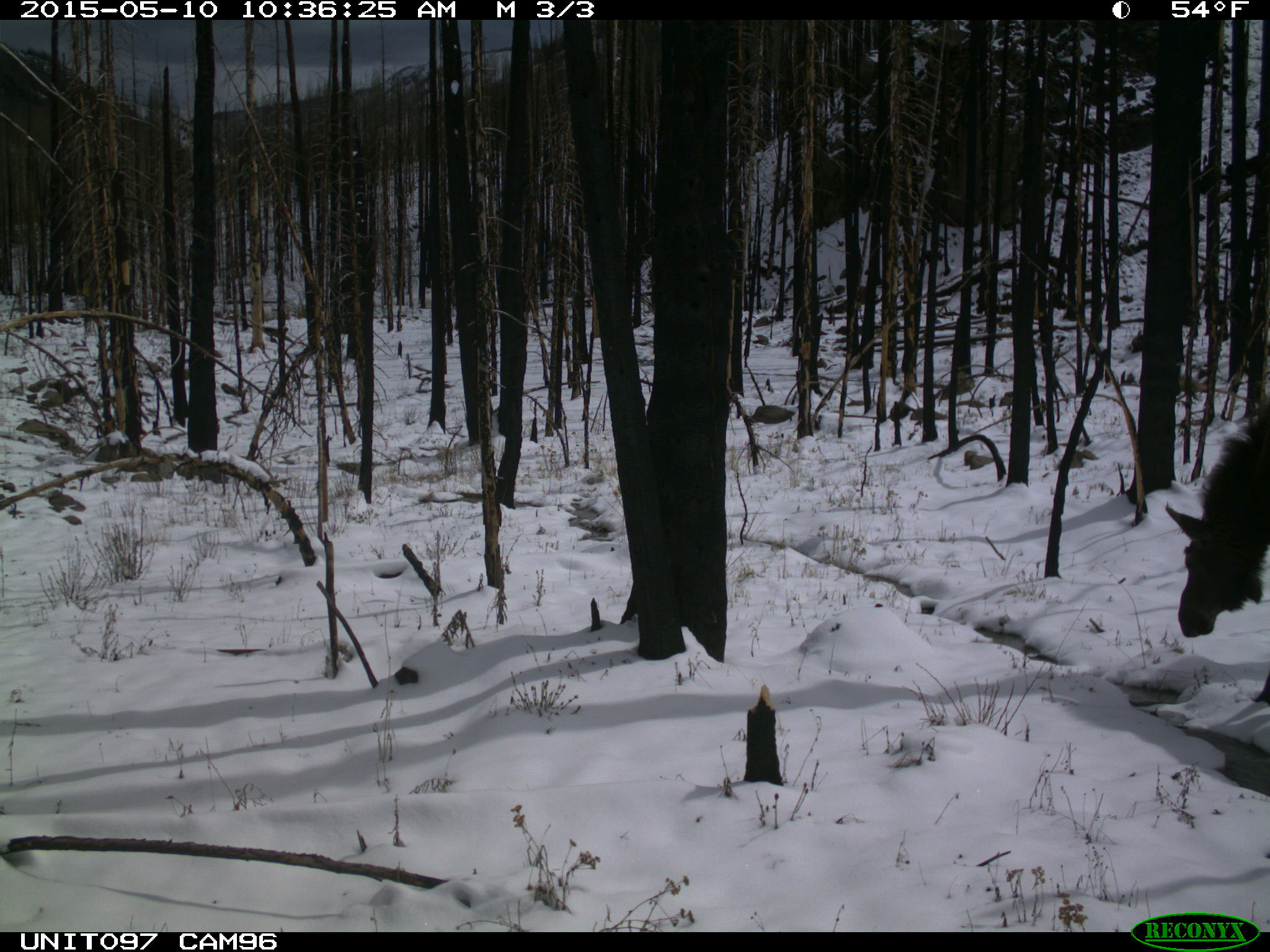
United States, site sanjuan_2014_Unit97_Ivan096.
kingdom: Animalia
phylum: Chordata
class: Mammalia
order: Artiodactyla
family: Cervidae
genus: Alces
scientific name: Alces alces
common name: moose